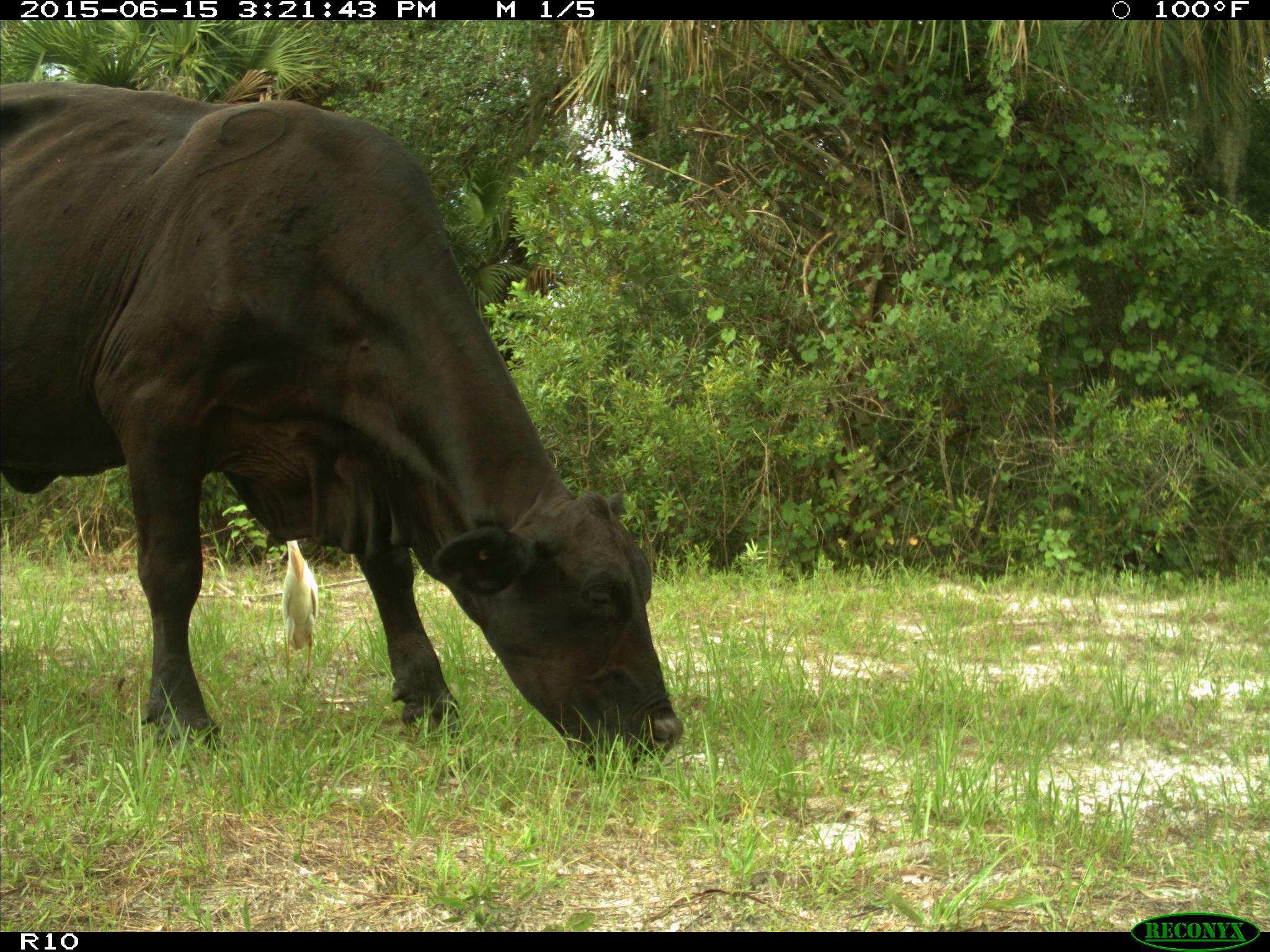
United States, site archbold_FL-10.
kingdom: Animalia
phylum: Chordata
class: Mammalia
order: Artiodactyla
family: Bovidae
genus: Bos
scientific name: Bos taurus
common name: domestic cow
Bos taurus (domestic cow).